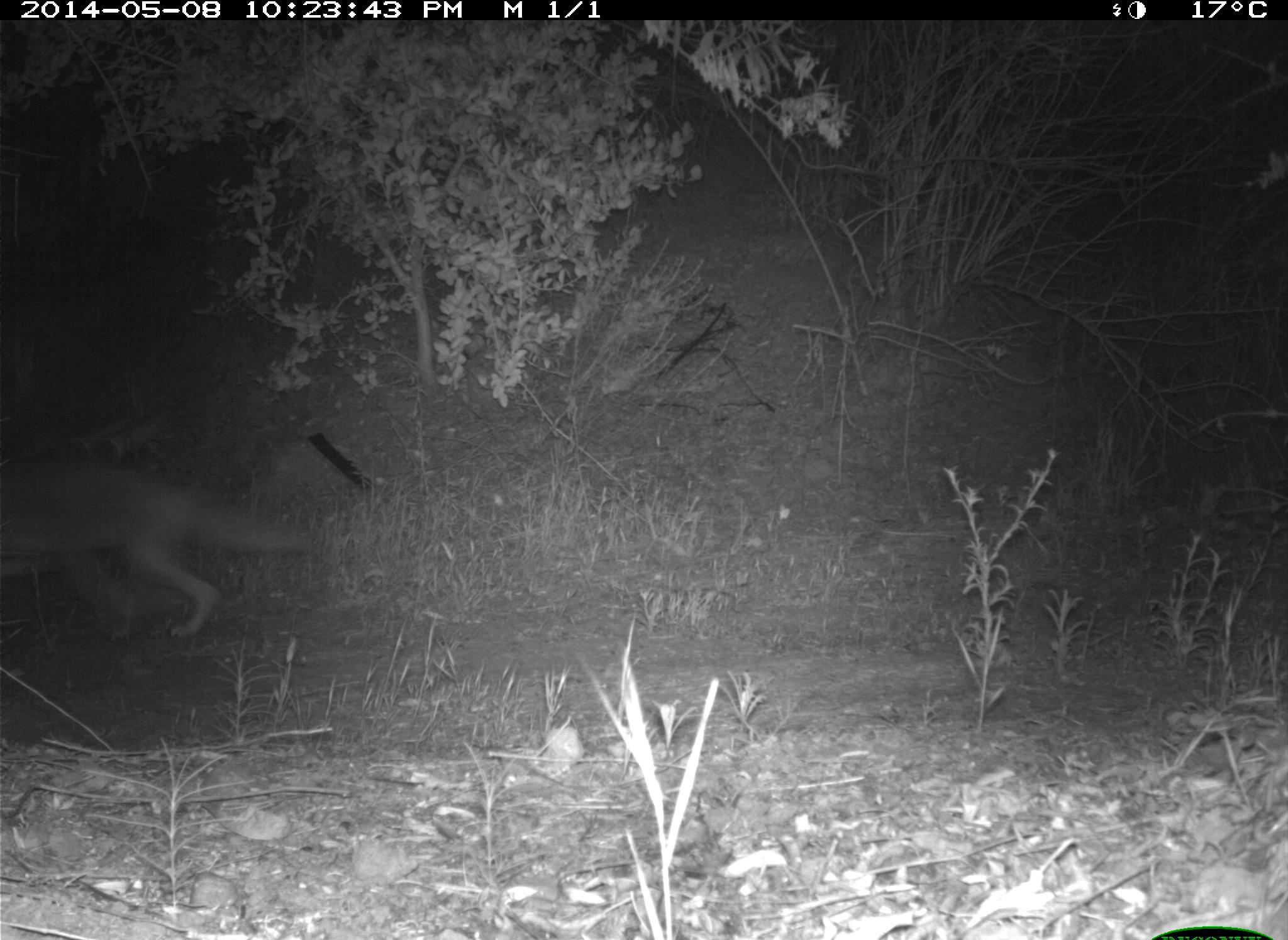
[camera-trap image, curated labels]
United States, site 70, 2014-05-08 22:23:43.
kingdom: Animalia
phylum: Chordata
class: Mammalia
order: Carnivora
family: Canidae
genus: Canis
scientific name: Canis latrans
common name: coyote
Coyote (Canis latrans).